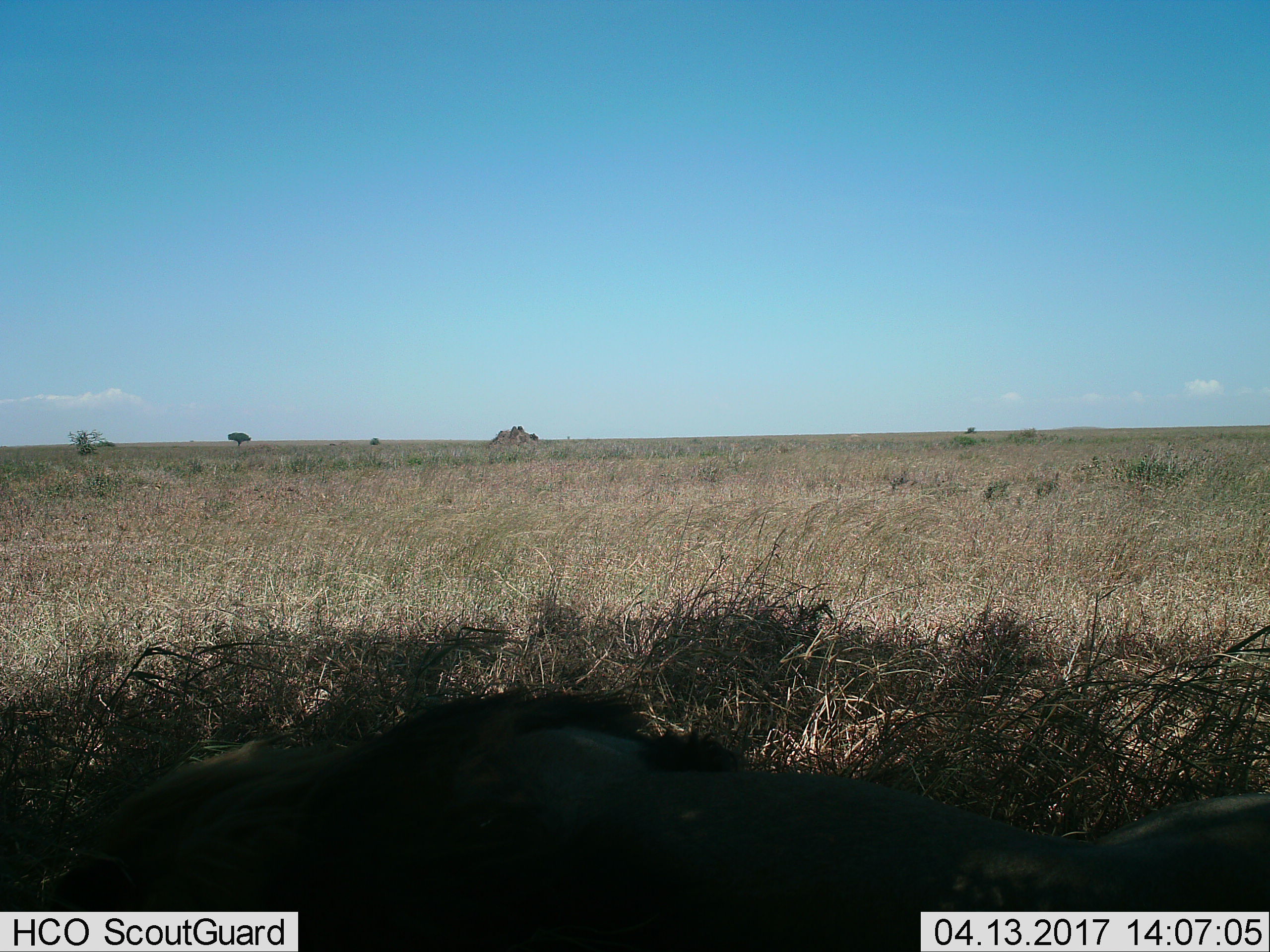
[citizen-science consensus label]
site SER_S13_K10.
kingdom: Animalia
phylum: Chordata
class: Mammalia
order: Carnivora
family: Felidae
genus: Panthera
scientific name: Panthera leo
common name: lion male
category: lionmale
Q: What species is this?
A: Lionmale (lion male) (Panthera leo).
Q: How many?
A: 1.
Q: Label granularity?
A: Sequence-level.